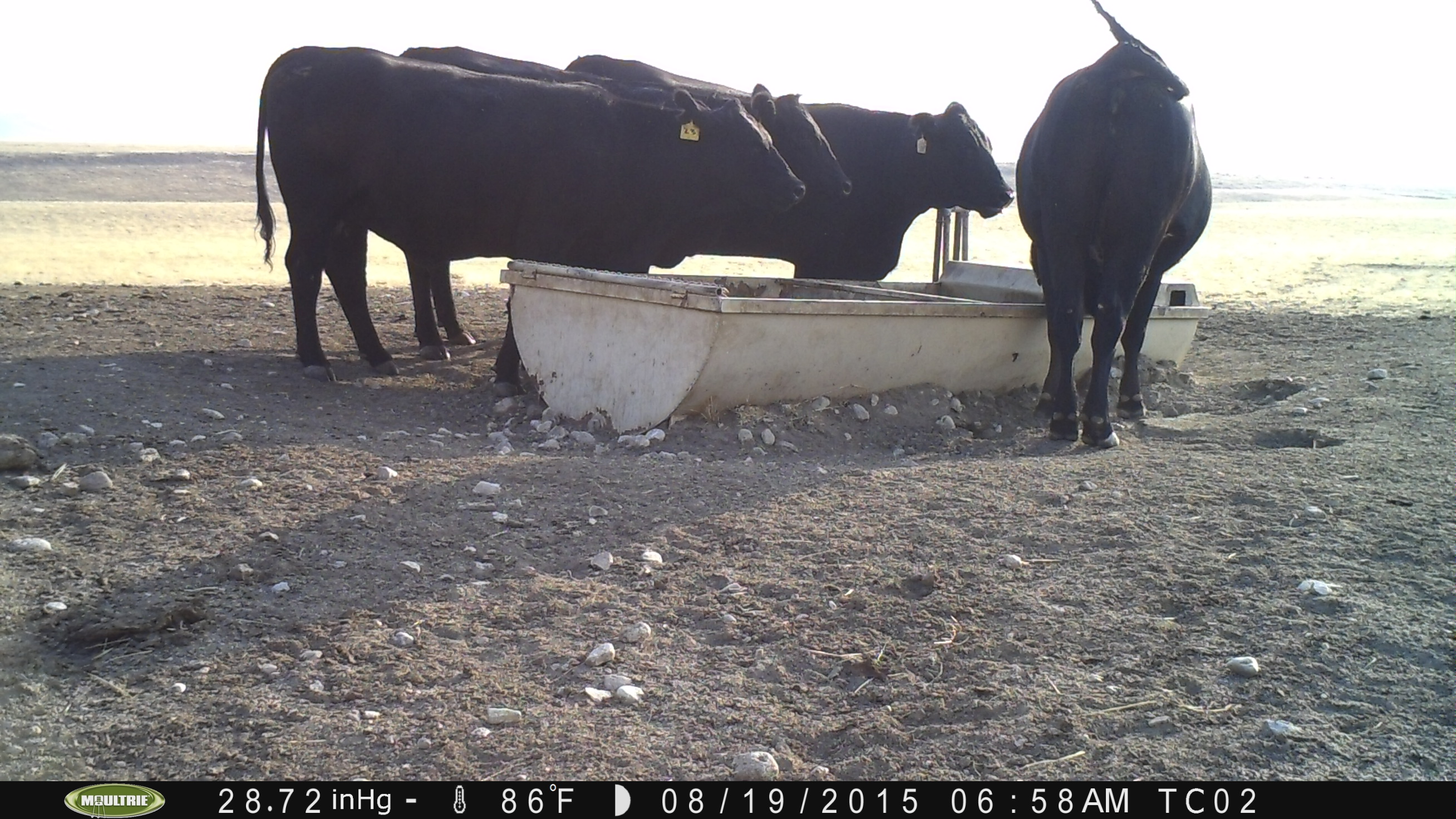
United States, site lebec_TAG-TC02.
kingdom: Animalia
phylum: Chordata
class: Mammalia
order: Artiodactyla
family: Bovidae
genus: Bos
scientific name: Bos taurus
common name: domestic cow